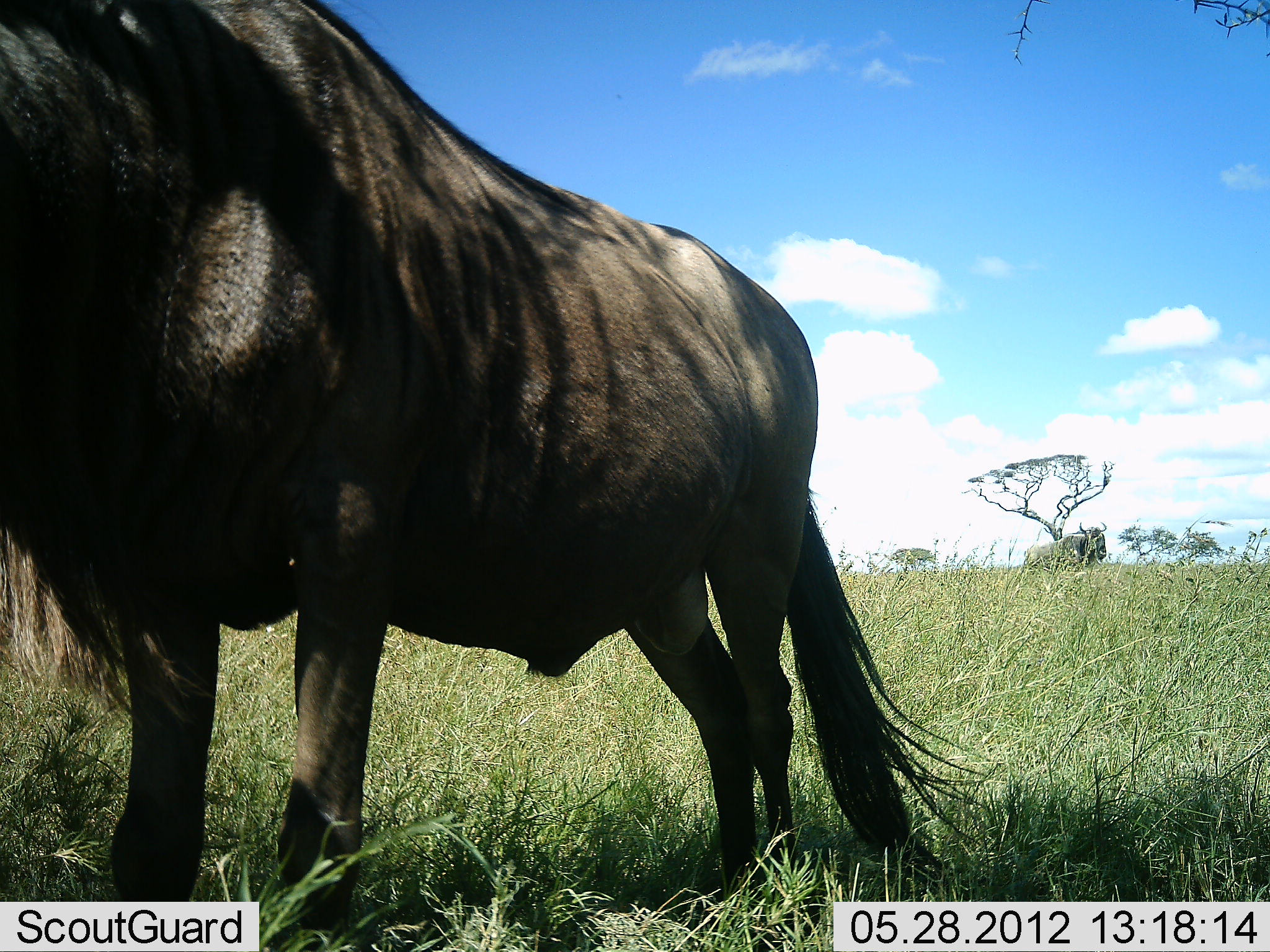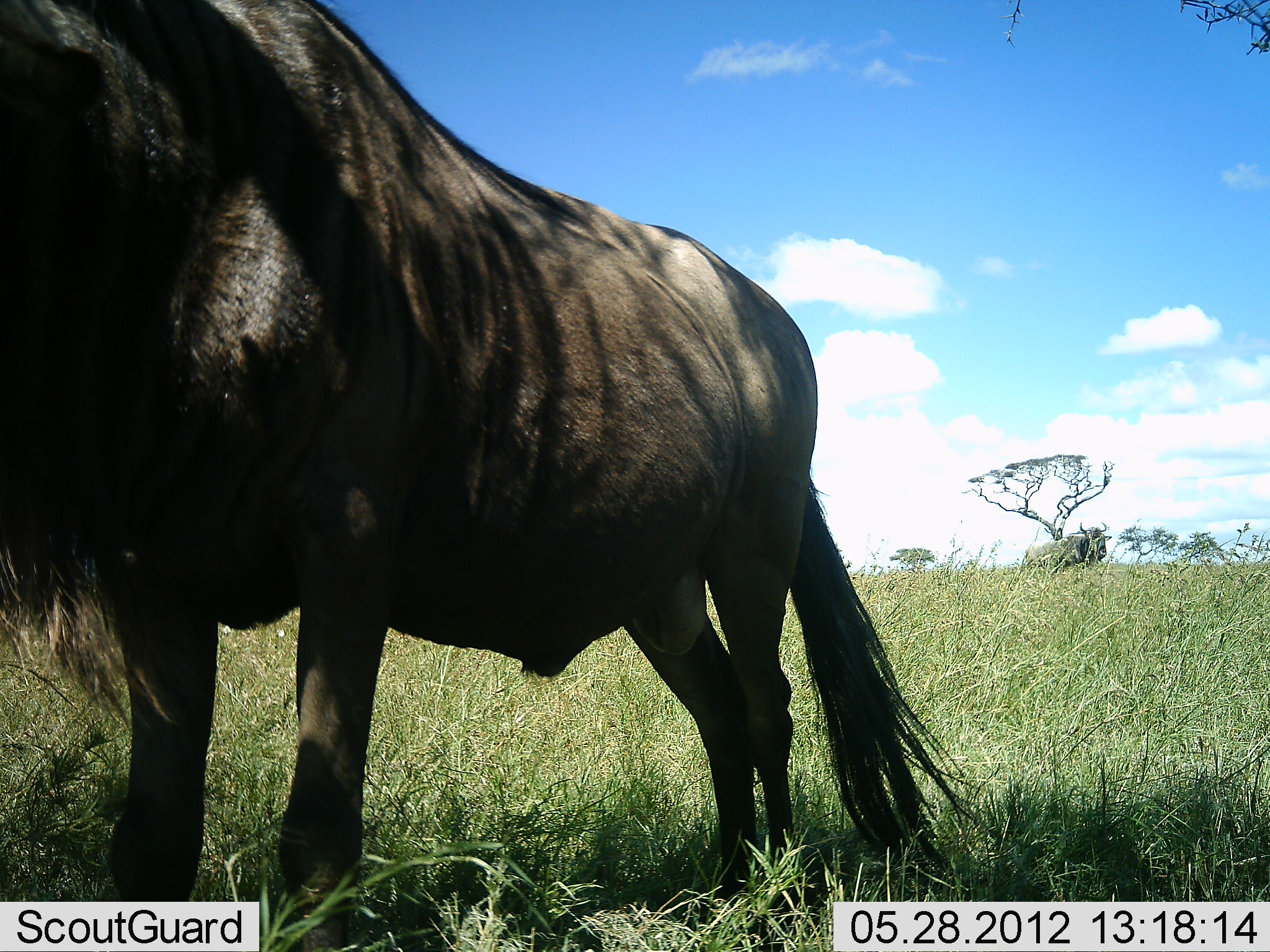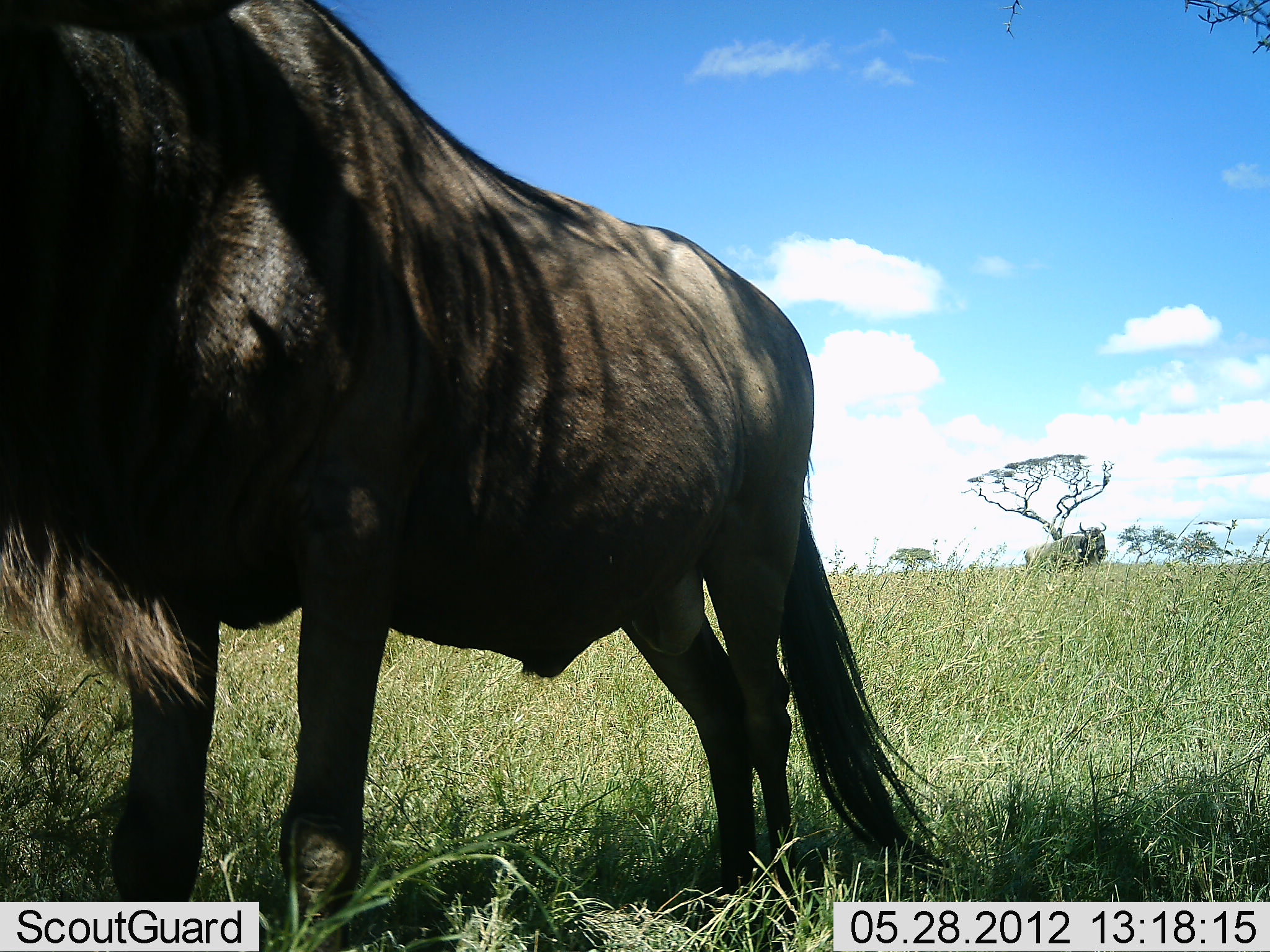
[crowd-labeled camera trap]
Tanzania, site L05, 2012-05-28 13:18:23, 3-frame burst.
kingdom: Animalia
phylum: Chordata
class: Mammalia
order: Artiodactyla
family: Bovidae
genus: Connochaetes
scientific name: Connochaetes taurinus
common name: blue wildebeest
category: wildebeest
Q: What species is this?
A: Wildebeest (blue wildebeest) (Connochaetes taurinus).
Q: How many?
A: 1.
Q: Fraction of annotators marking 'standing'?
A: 100%.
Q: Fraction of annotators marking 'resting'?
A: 0%.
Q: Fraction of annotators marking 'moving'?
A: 0%.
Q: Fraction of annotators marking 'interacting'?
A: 0%.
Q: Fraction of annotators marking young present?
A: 0%.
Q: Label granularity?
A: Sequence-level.